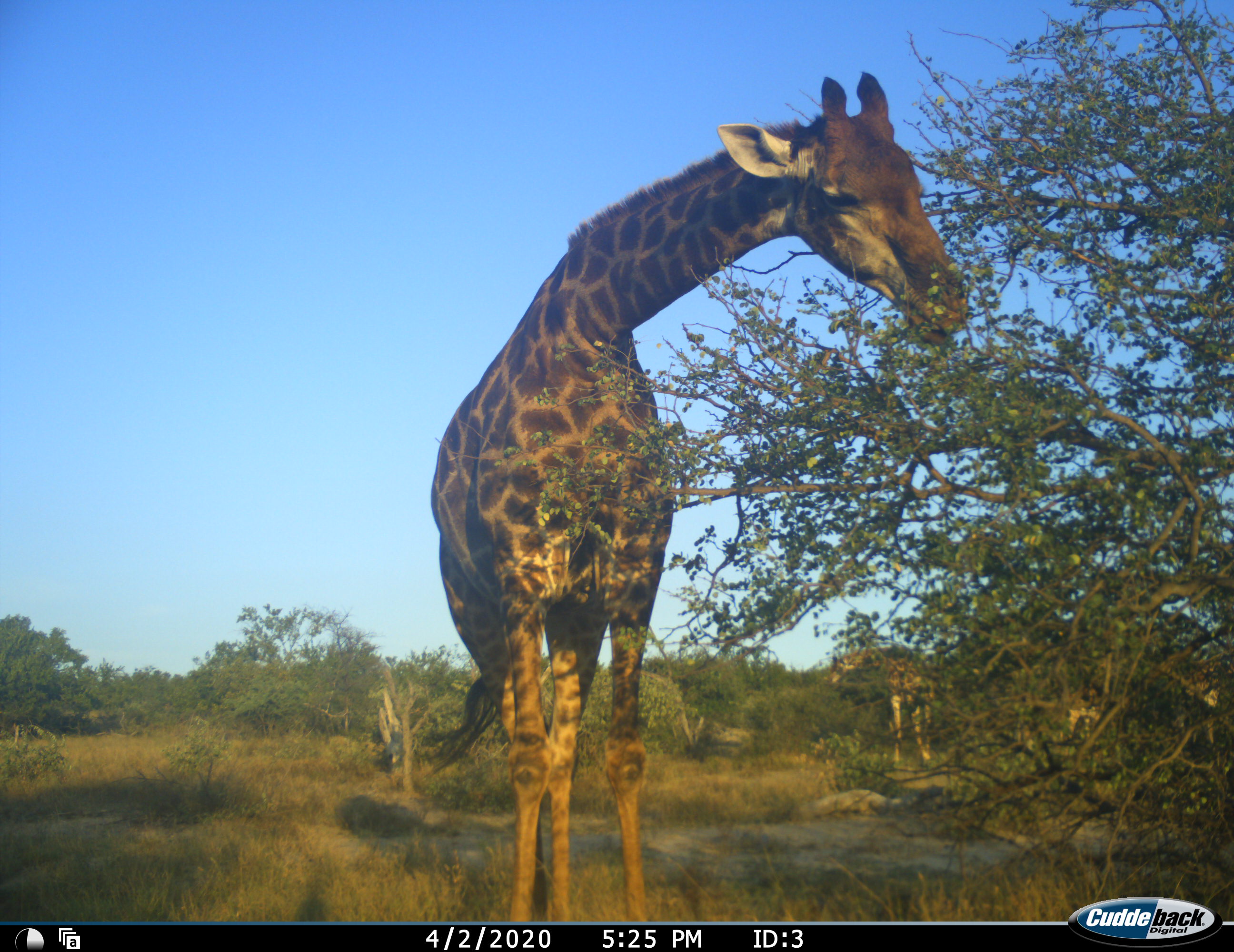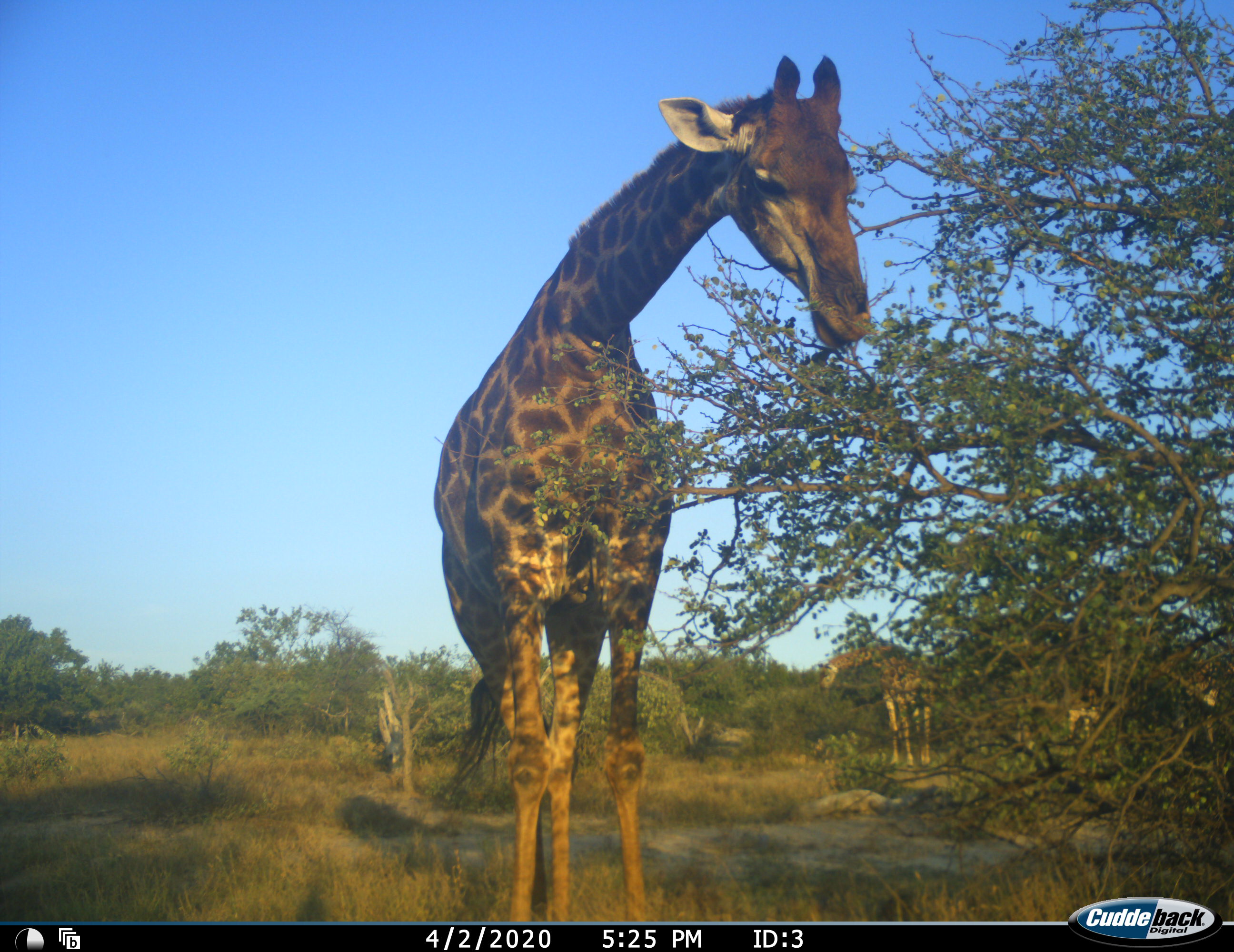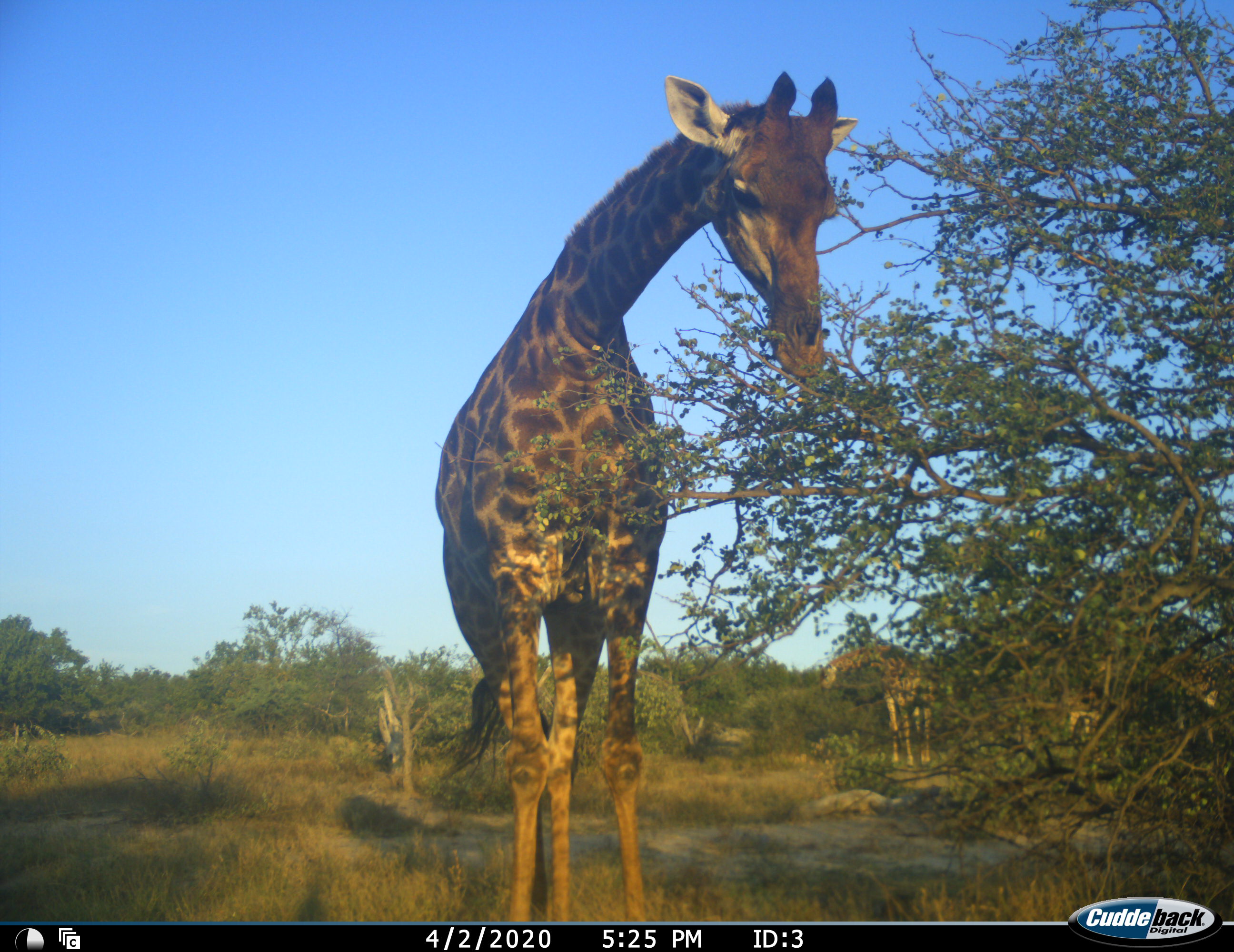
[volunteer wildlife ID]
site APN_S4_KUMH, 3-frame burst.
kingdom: Animalia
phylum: Chordata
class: Mammalia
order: Artiodactyla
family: Giraffidae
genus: Giraffa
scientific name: Giraffa camelopardalis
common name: giraffe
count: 1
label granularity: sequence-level